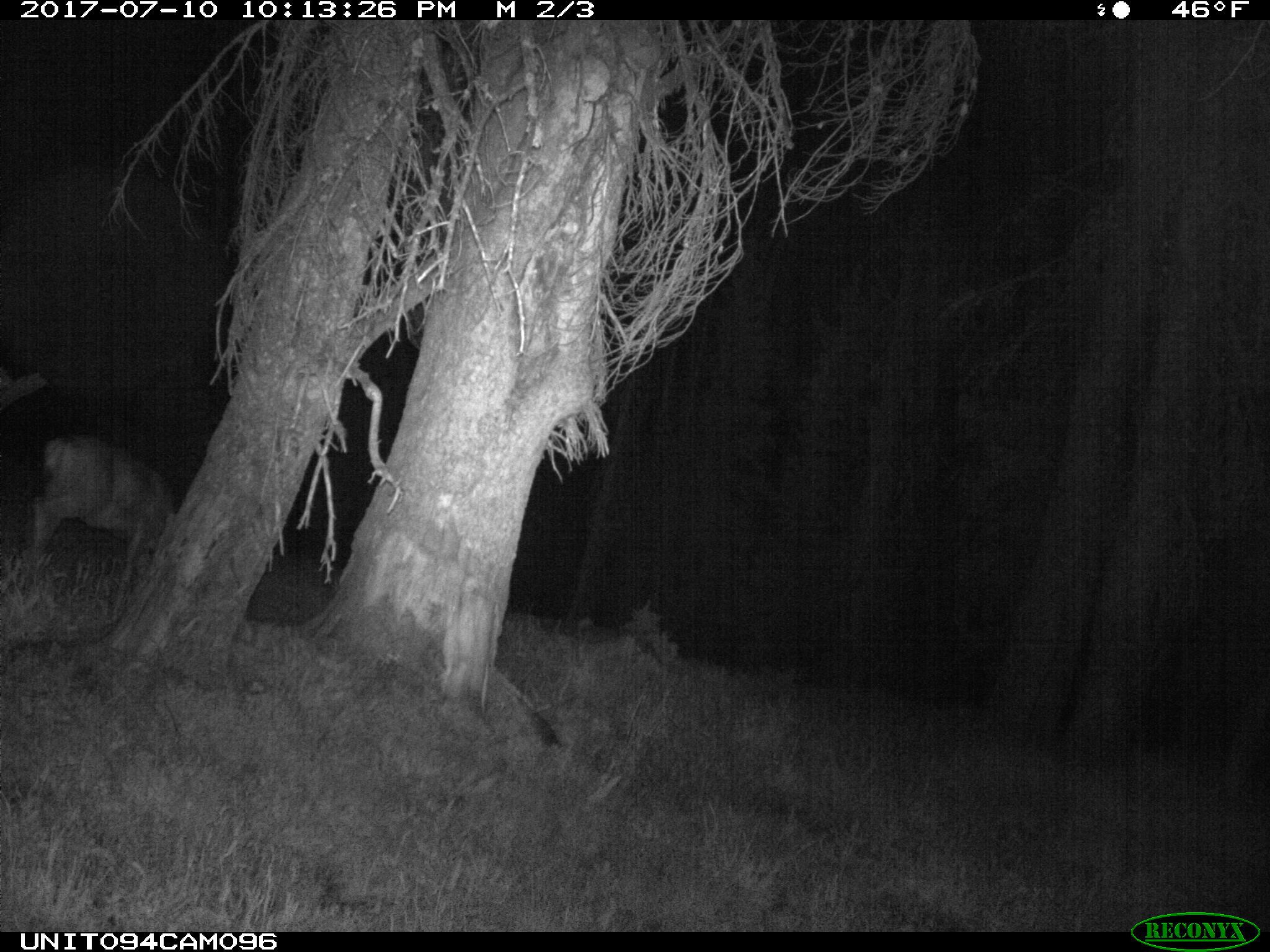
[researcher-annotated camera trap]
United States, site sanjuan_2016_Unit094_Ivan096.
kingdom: Animalia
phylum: Chordata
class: Mammalia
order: Artiodactyla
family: Cervidae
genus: Odocoileus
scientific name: Odocoileus hemionus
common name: mule deer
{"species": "Odocoileus hemionus (mule deer)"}